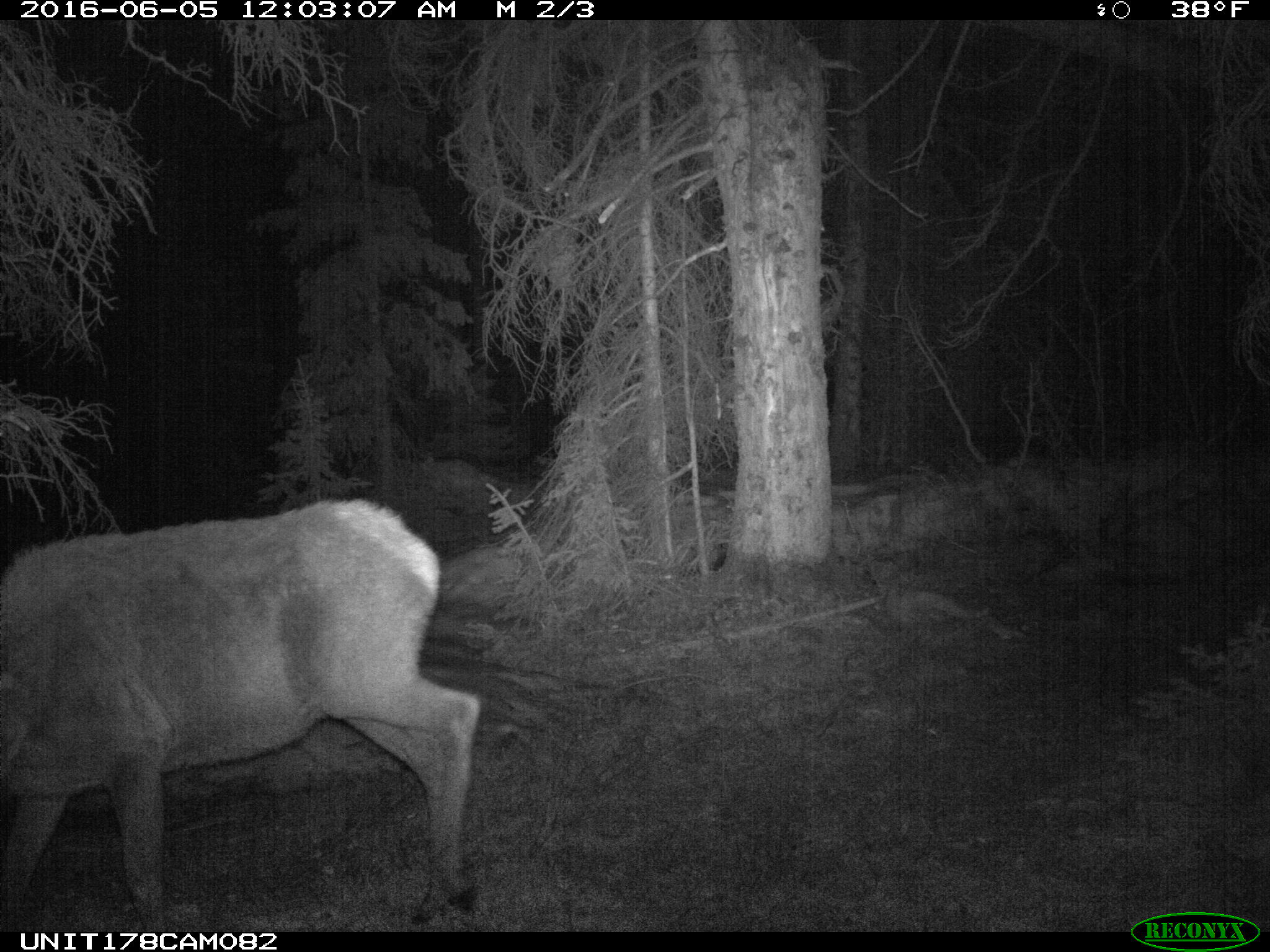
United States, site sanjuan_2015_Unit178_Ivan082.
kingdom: Animalia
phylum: Chordata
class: Mammalia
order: Artiodactyla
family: Cervidae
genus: Cervus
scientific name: Cervus elaphus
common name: red deer